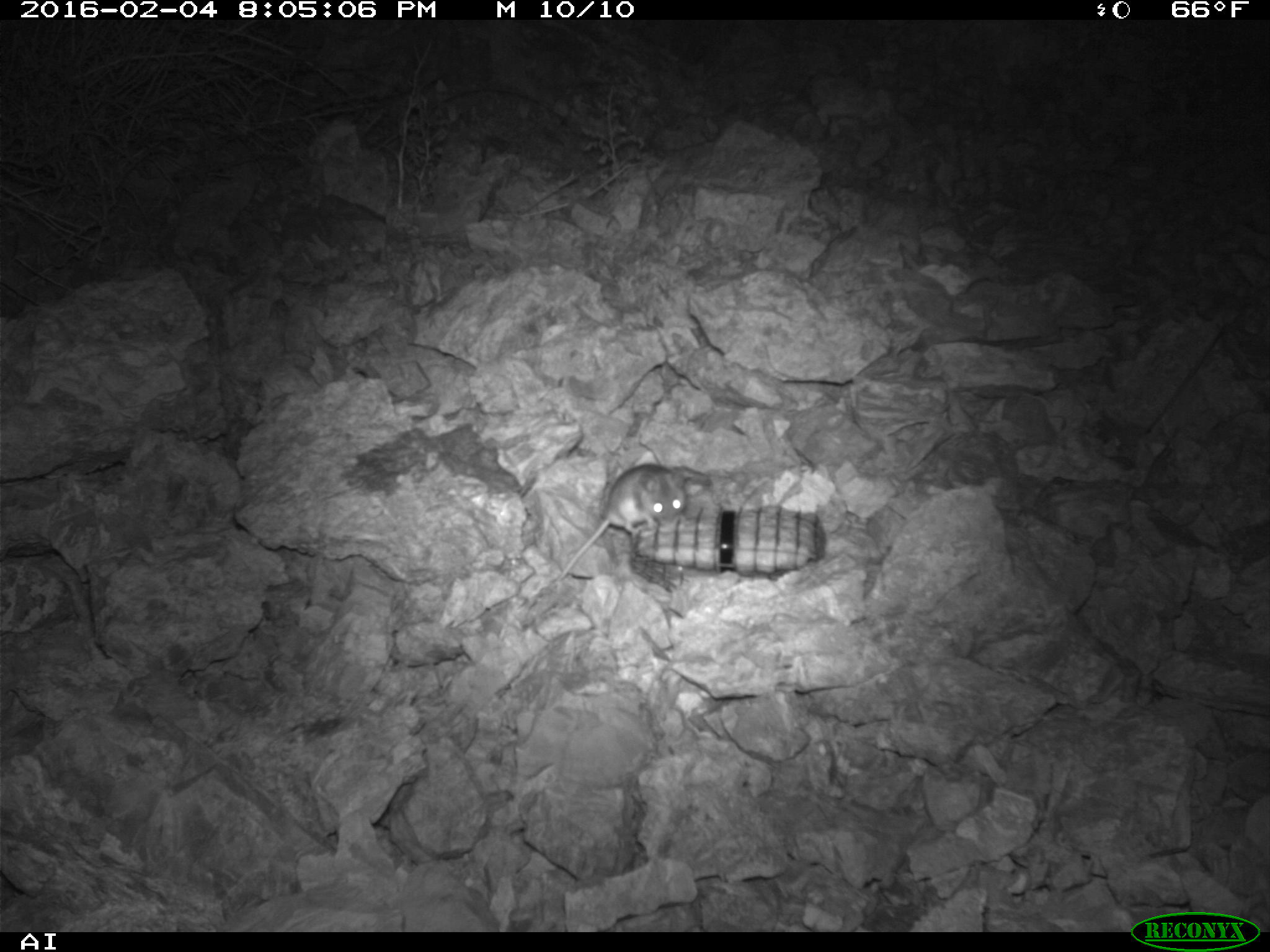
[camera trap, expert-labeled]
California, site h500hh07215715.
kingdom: Animalia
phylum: Chordata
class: Mammalia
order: Rodentia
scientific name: Rodentia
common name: rodent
Rodent (Rodentia).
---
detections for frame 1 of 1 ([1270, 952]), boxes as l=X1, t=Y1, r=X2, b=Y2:
rodent: l=558, t=464, r=687, b=581